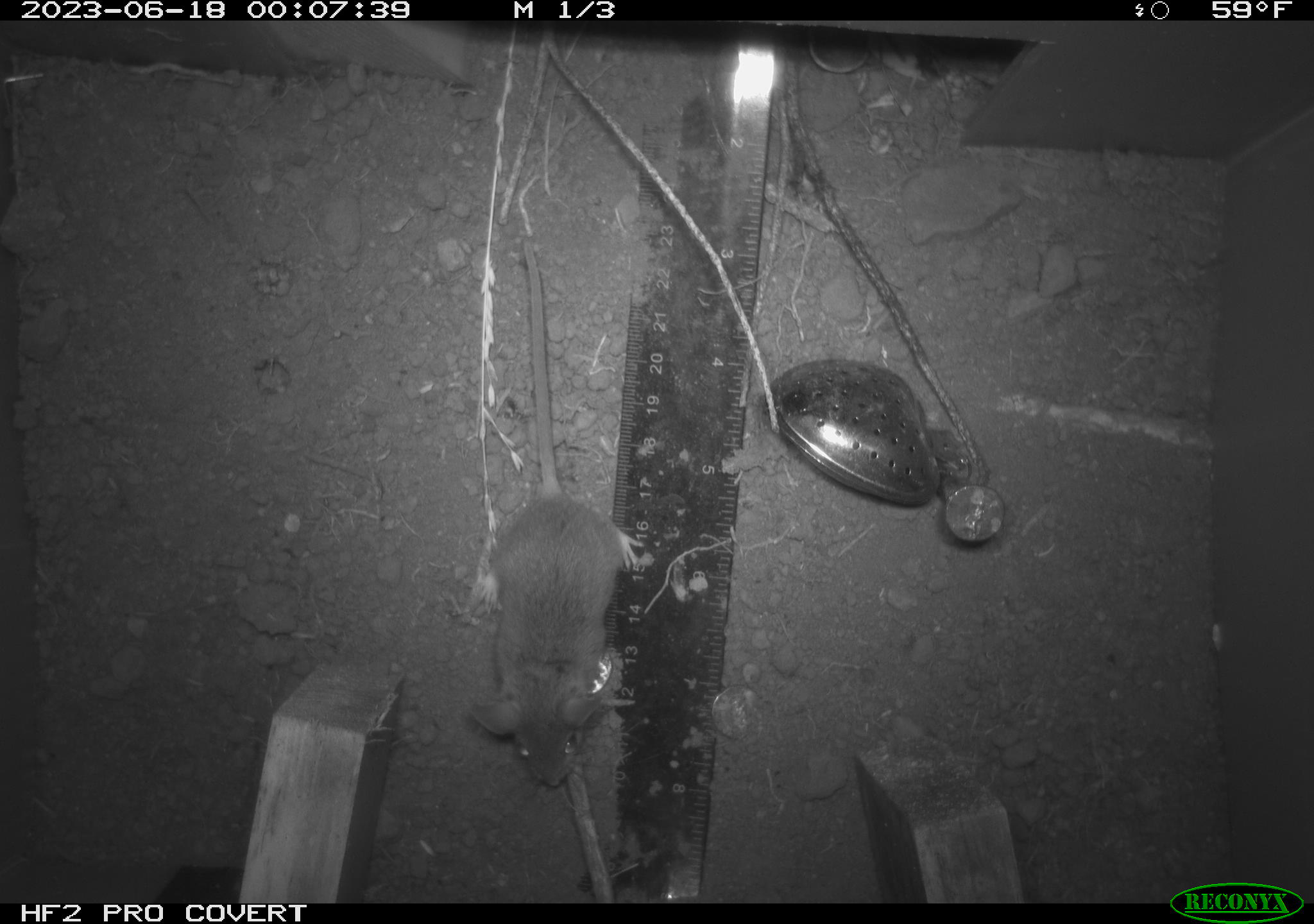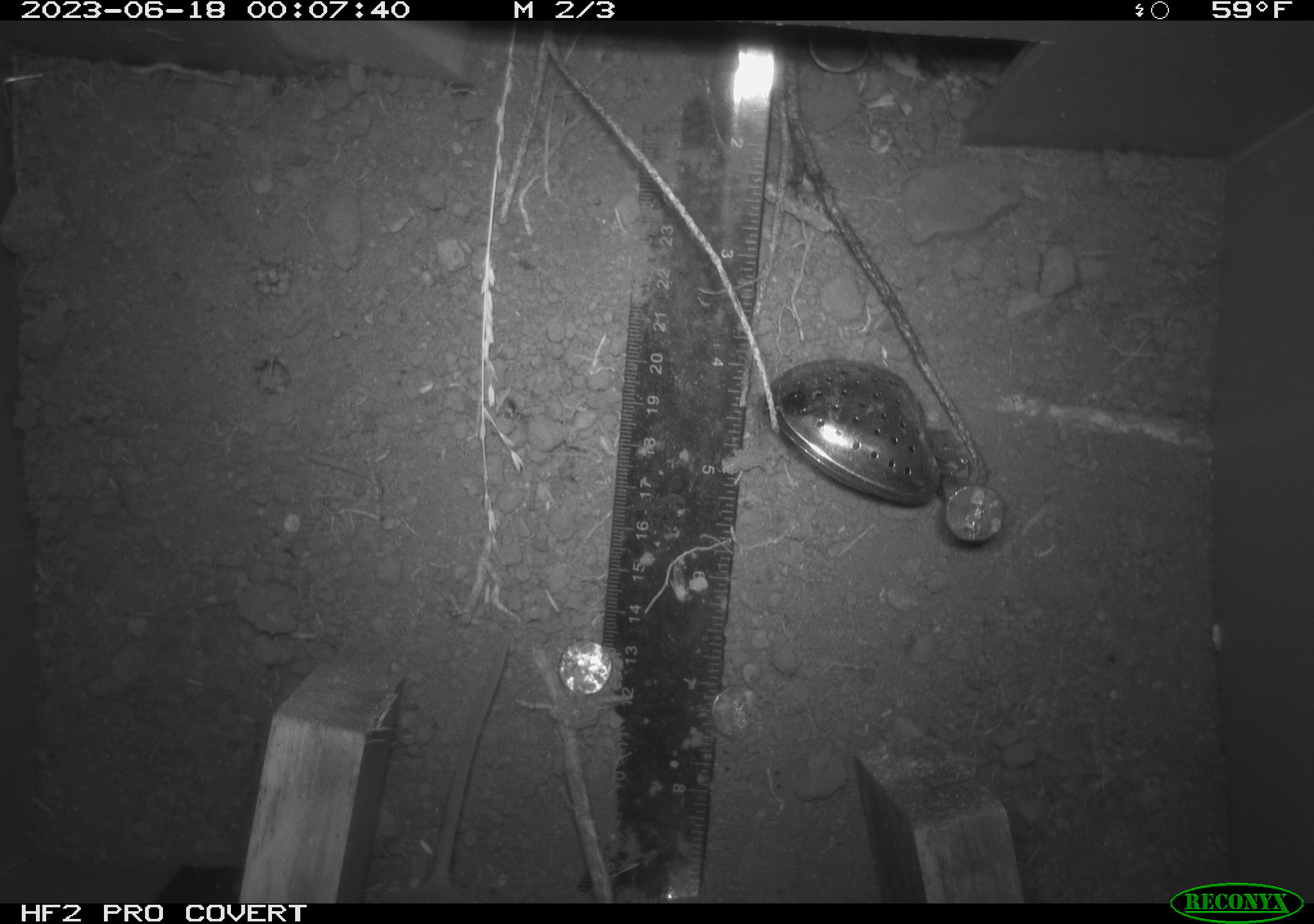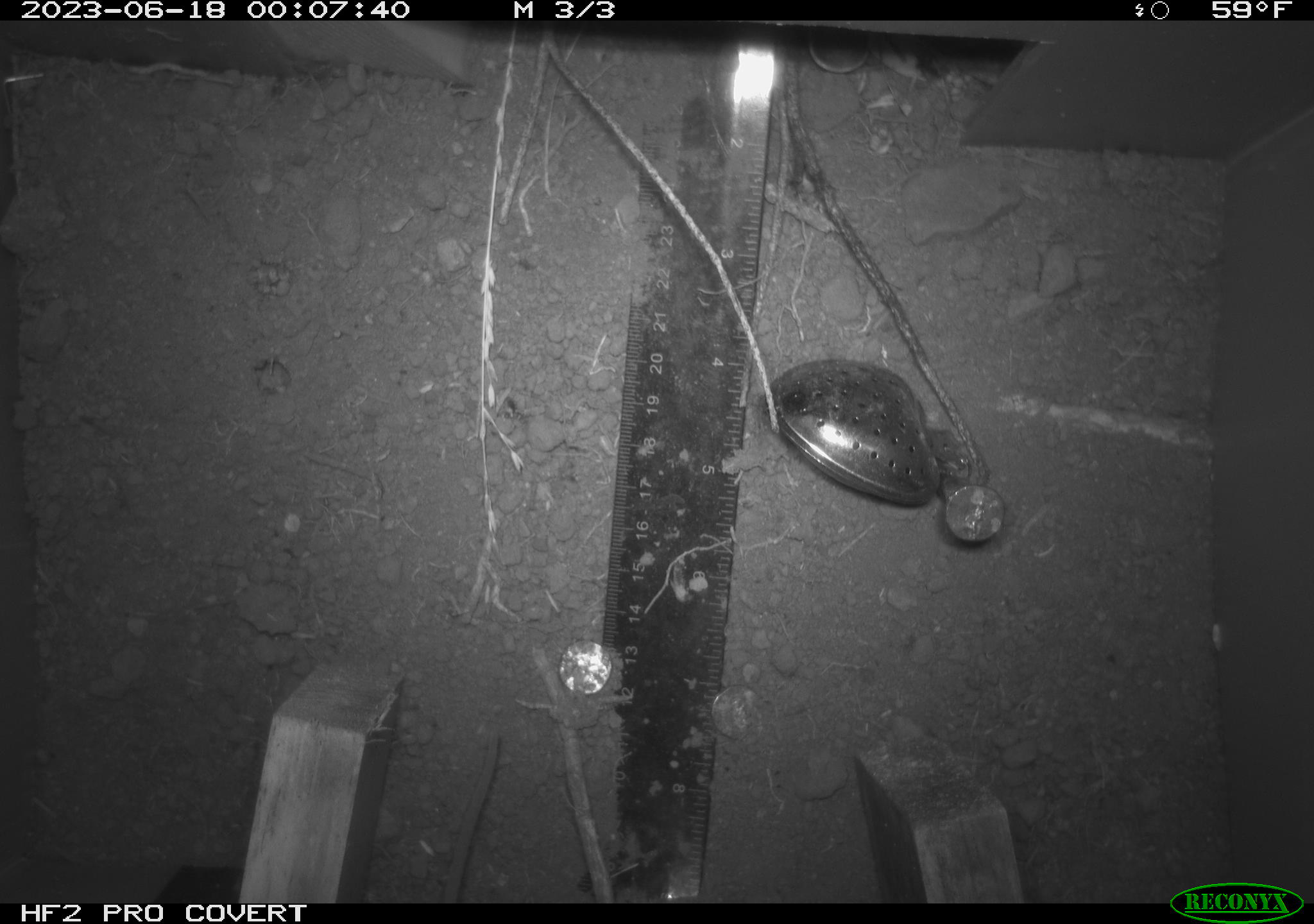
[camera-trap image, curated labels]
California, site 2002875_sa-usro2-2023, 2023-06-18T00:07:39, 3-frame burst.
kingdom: Animalia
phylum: Chordata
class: Mammalia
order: Rodentia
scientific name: Rodentia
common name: mouse species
Mouse species (Rodentia).